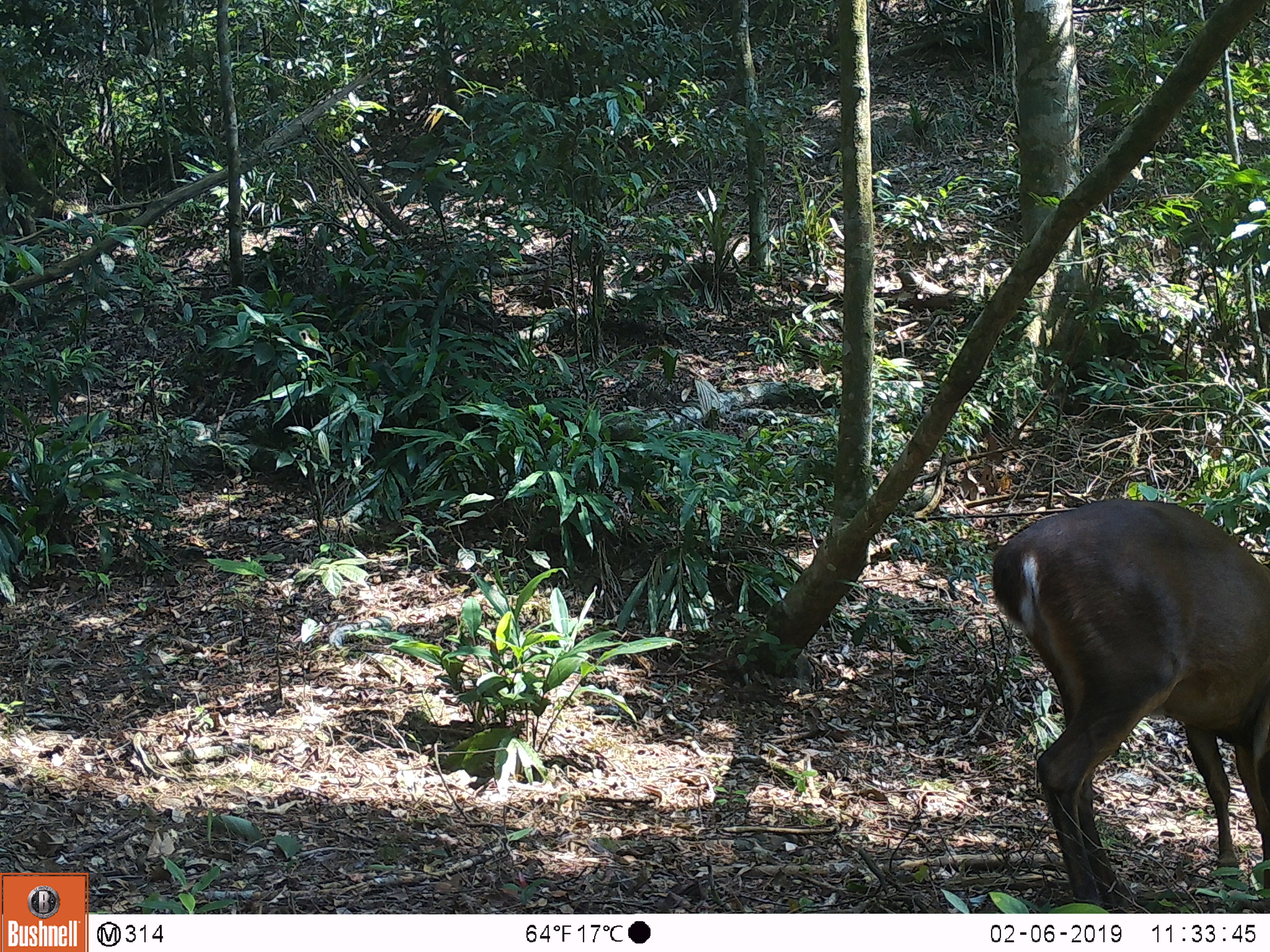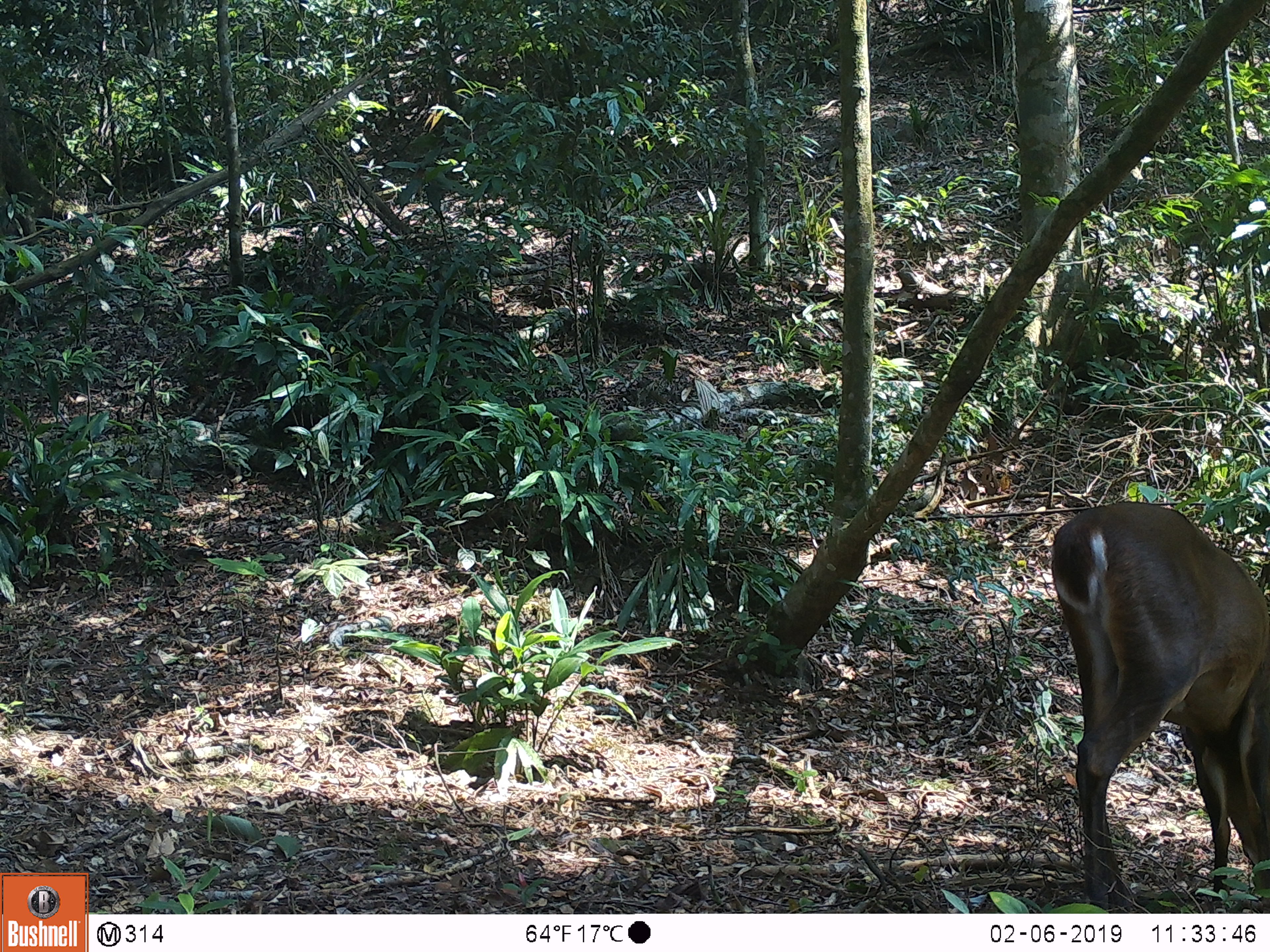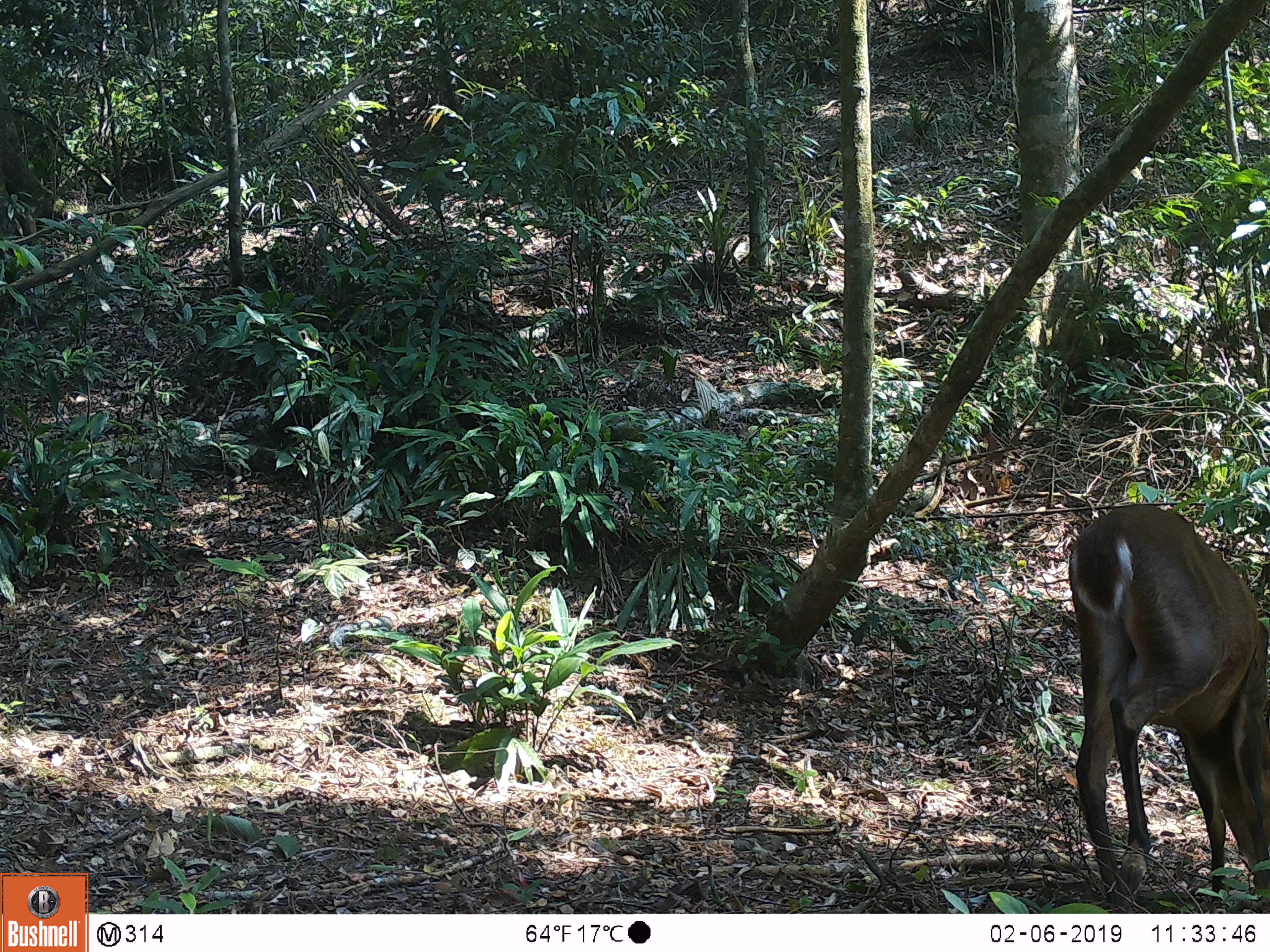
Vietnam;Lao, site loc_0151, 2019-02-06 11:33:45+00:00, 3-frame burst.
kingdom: Animalia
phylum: Chordata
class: Mammalia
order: Artiodactyla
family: Cervidae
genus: Muntiacus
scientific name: Muntiacus vuquangensis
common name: large-antlered muntjac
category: large antlered muntjac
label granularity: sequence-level